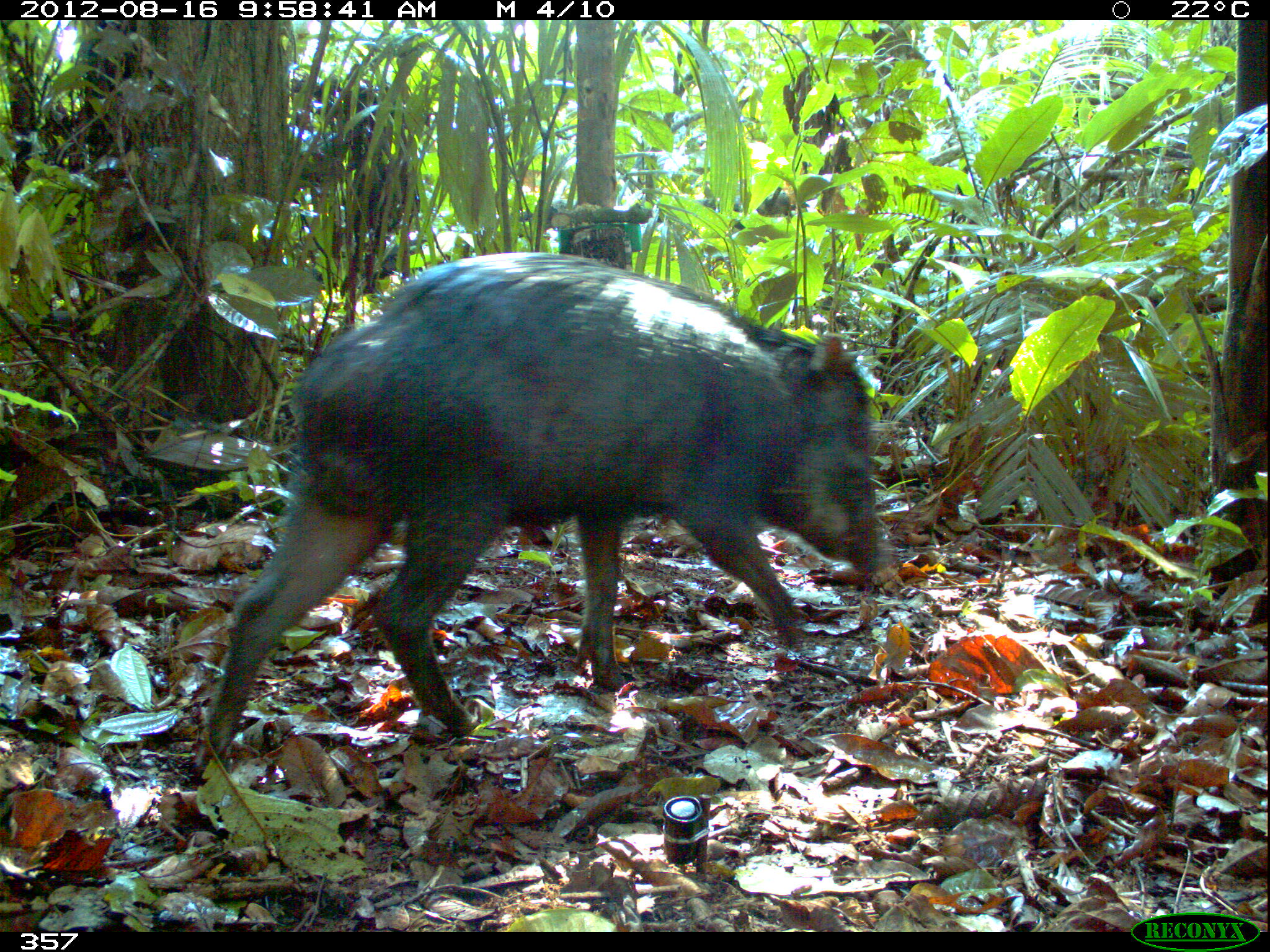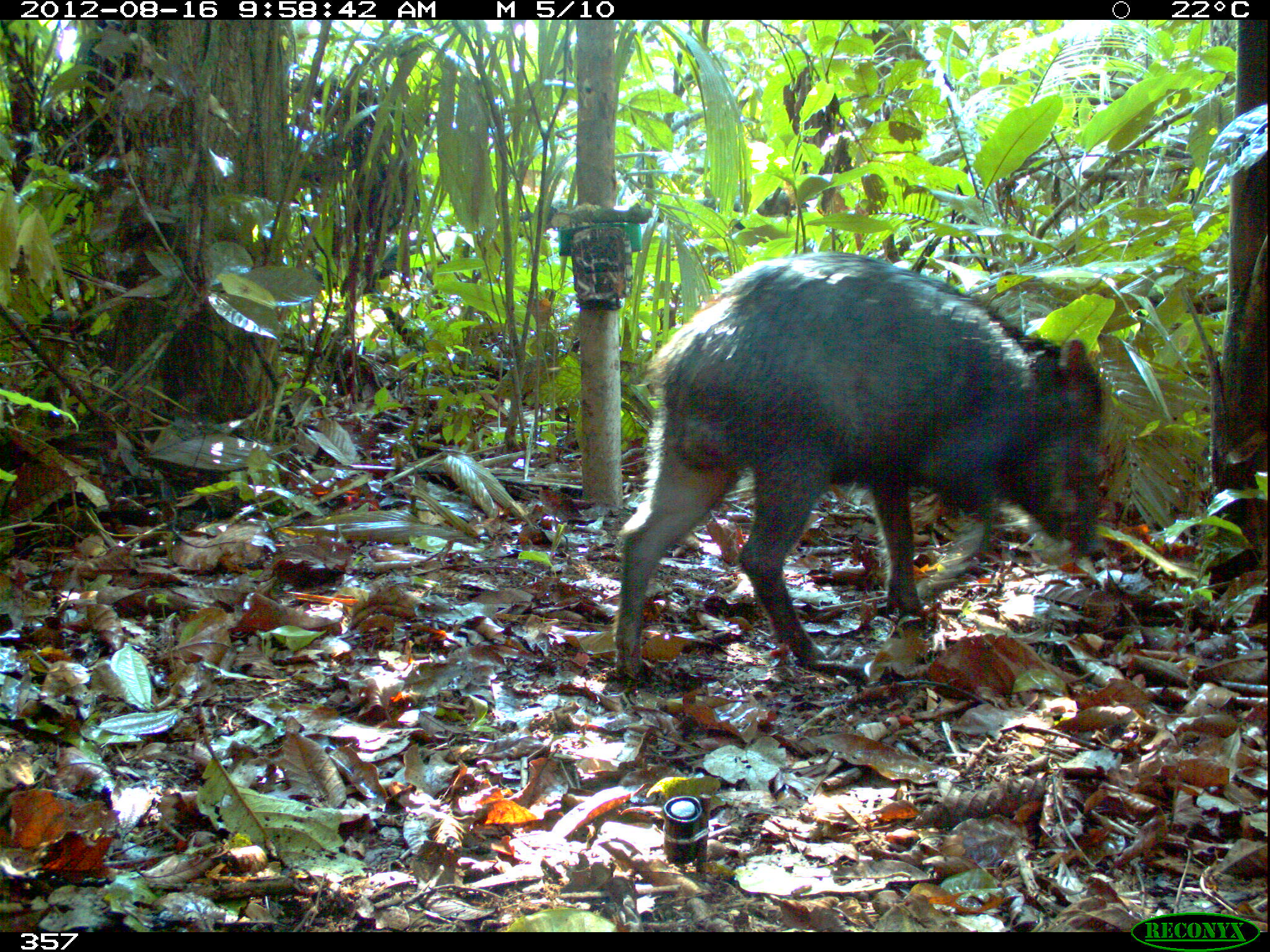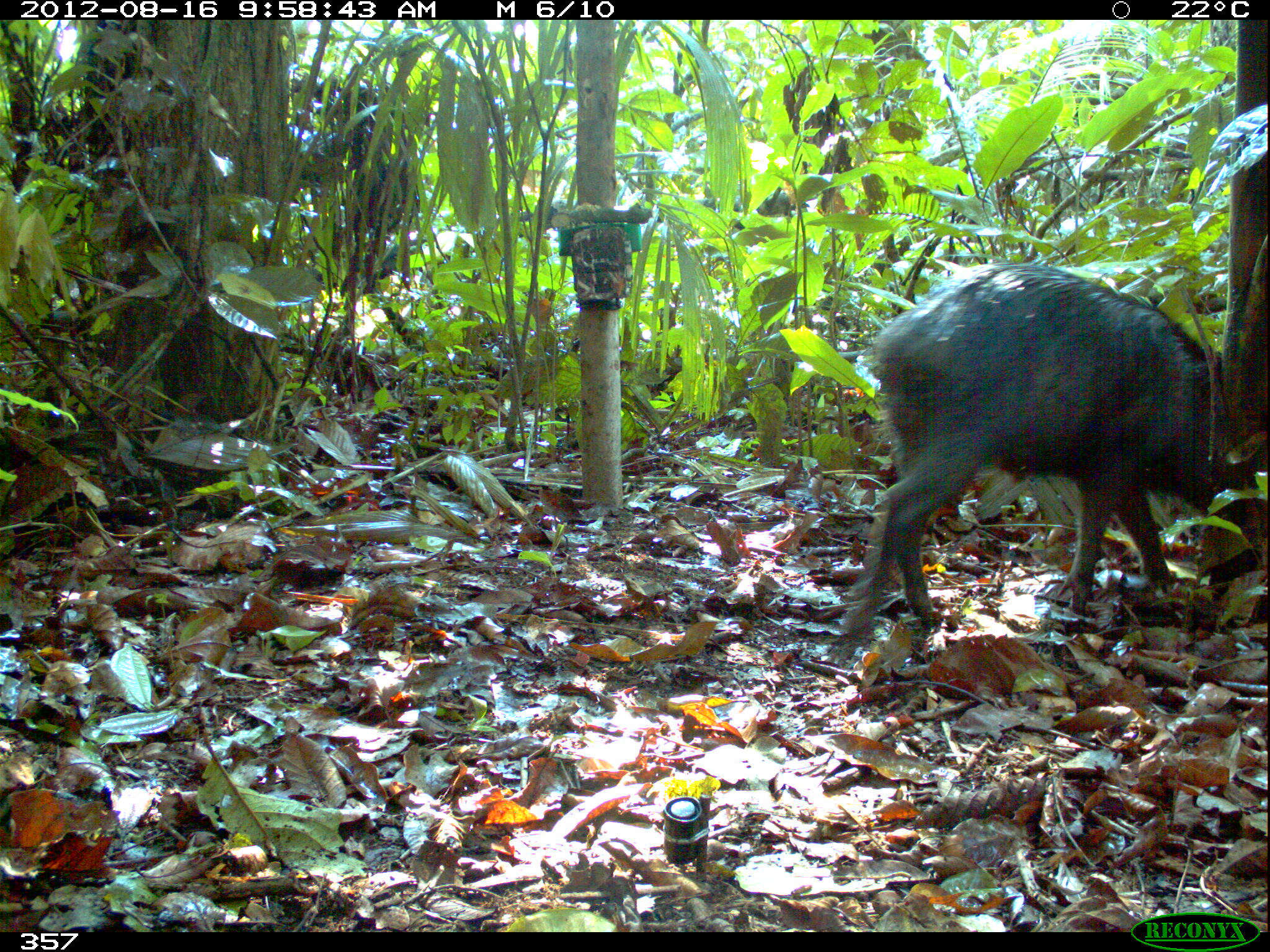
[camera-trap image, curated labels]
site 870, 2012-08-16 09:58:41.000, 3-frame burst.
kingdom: Animalia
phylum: Chordata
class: Mammalia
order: Artiodactyla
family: Tayassuidae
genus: Tayassu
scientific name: Tayassu pecari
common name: white-lipped peccary